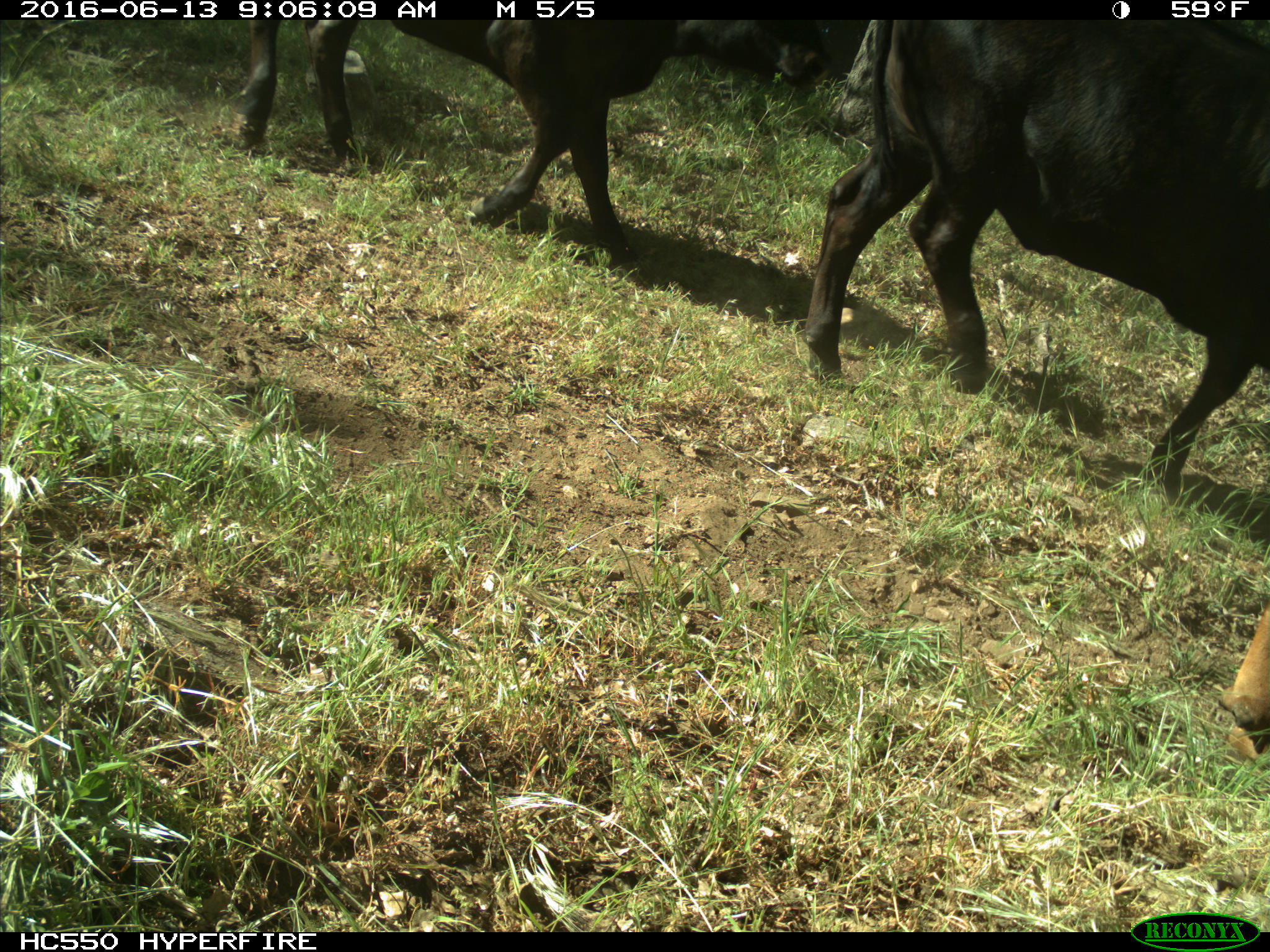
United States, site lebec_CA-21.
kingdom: Animalia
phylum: Chordata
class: Mammalia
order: Artiodactyla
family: Bovidae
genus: Bos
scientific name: Bos taurus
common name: domestic cow